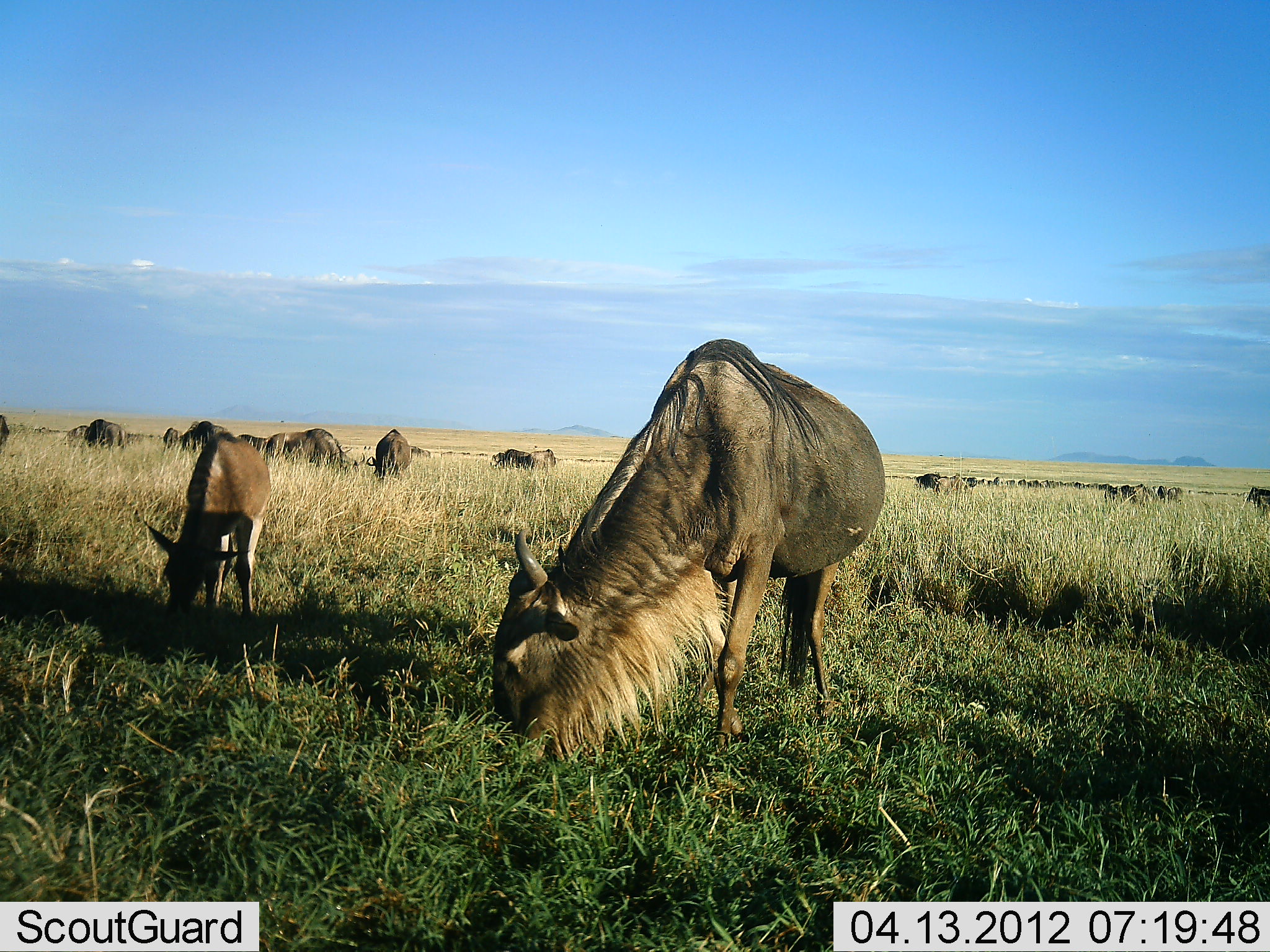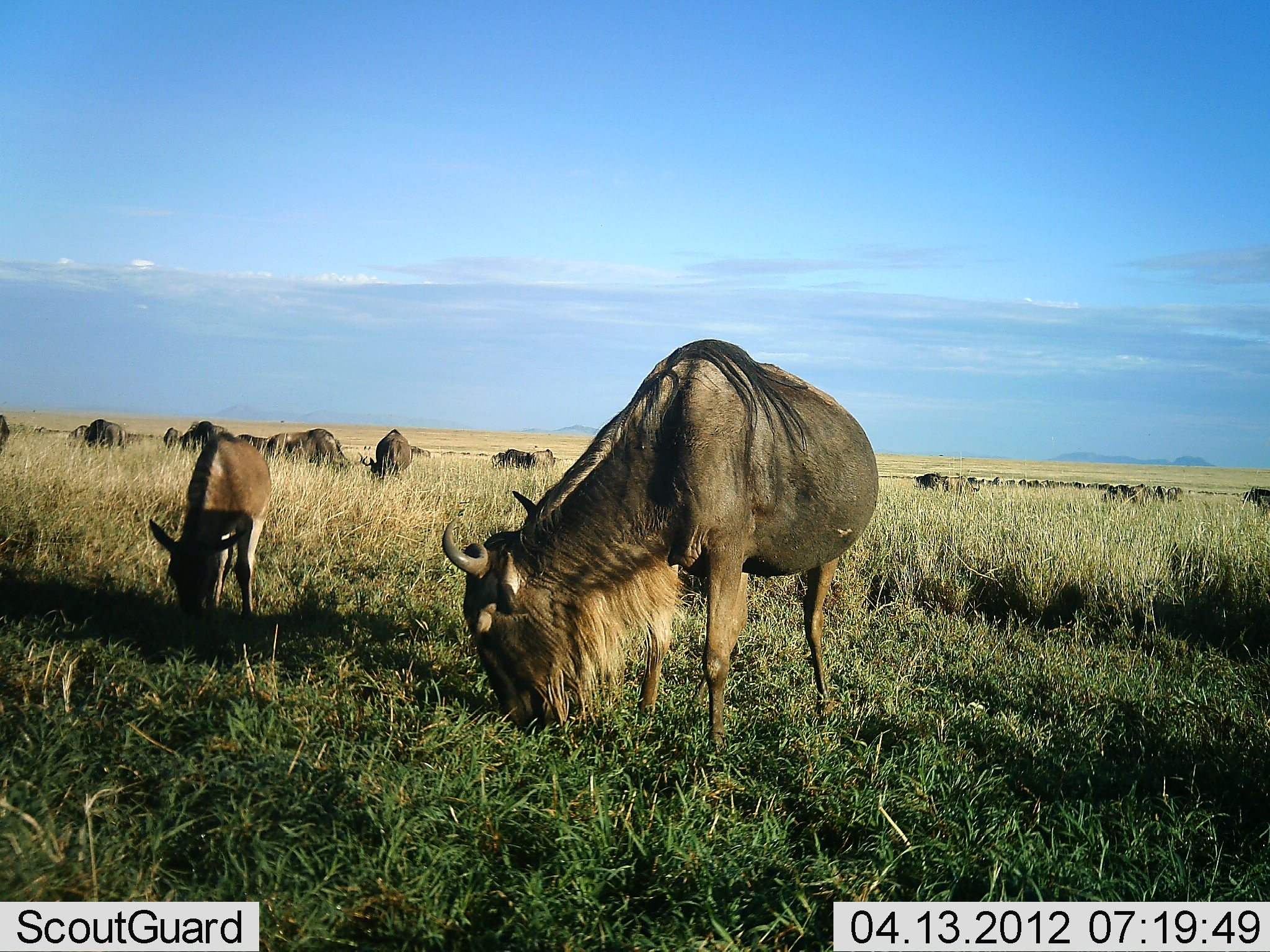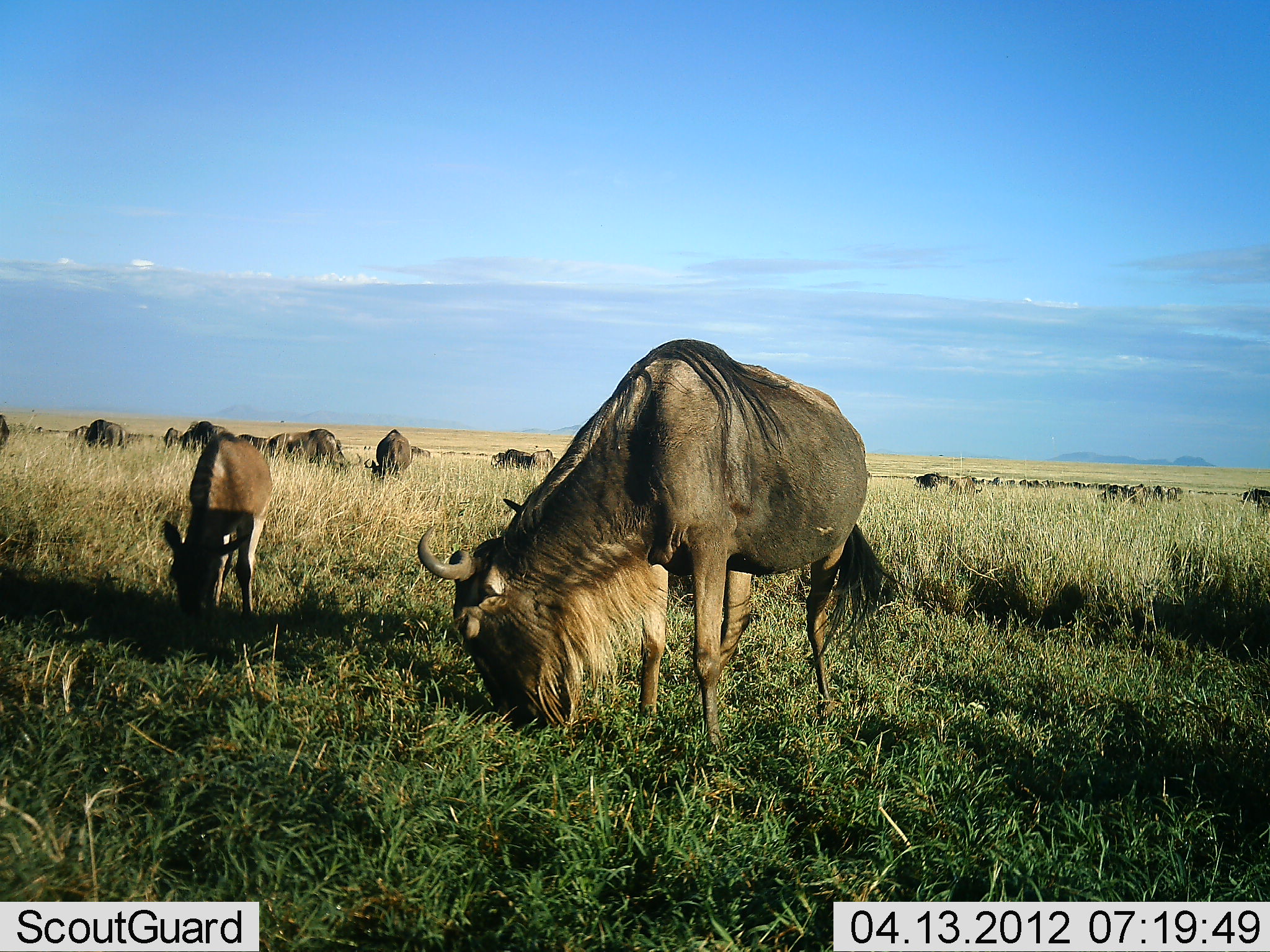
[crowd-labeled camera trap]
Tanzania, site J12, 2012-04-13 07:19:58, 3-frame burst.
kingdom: Animalia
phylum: Chordata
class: Mammalia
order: Artiodactyla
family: Bovidae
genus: Connochaetes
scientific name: Connochaetes taurinus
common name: blue wildebeest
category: wildebeest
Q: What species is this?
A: Wildebeest (blue wildebeest) (Connochaetes taurinus).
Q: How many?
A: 11-50.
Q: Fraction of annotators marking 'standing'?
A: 28%.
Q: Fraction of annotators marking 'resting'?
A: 0%.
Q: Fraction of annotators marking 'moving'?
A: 8%.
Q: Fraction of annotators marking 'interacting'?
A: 0%.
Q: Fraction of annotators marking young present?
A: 52%.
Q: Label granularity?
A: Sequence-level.